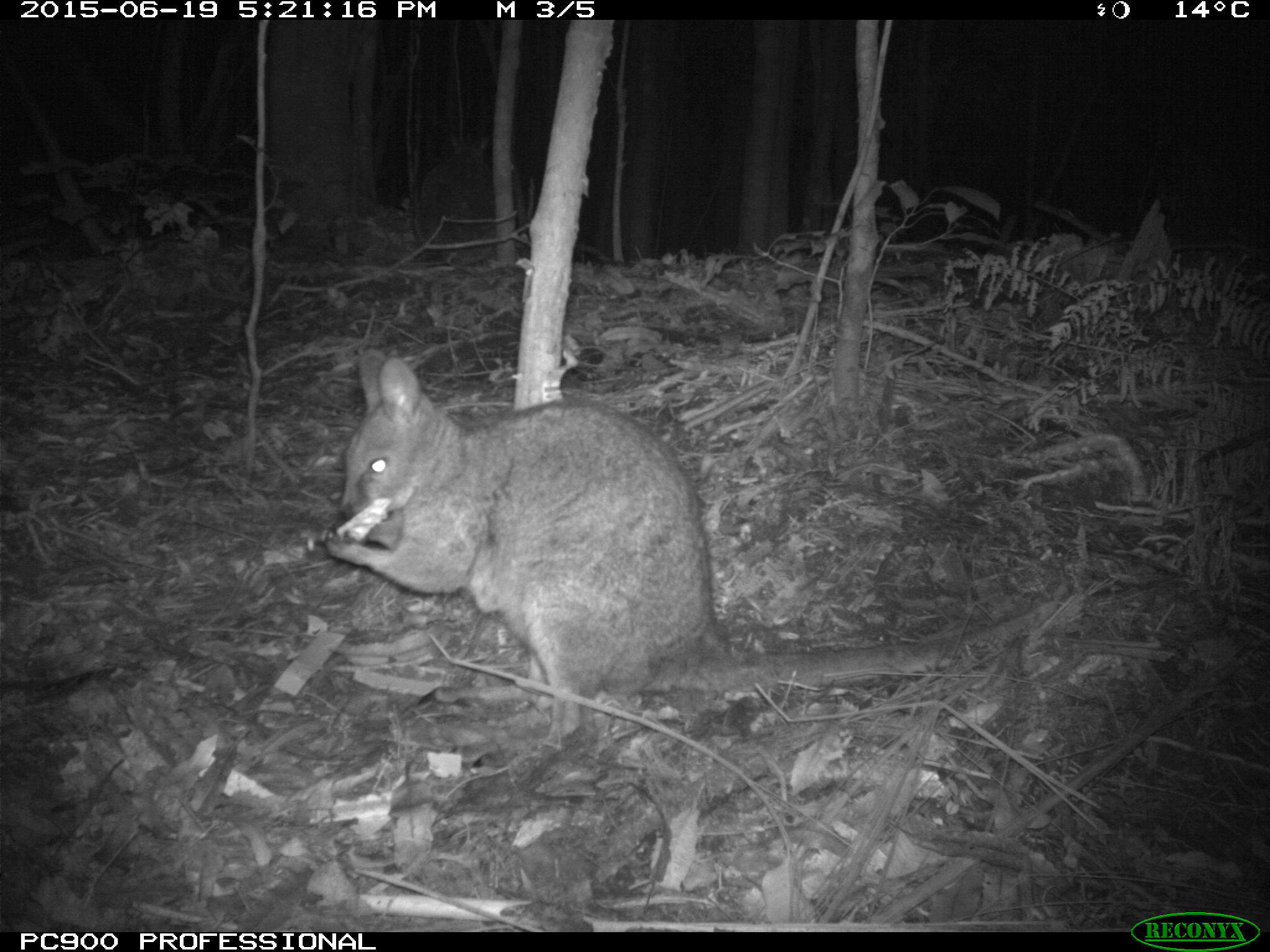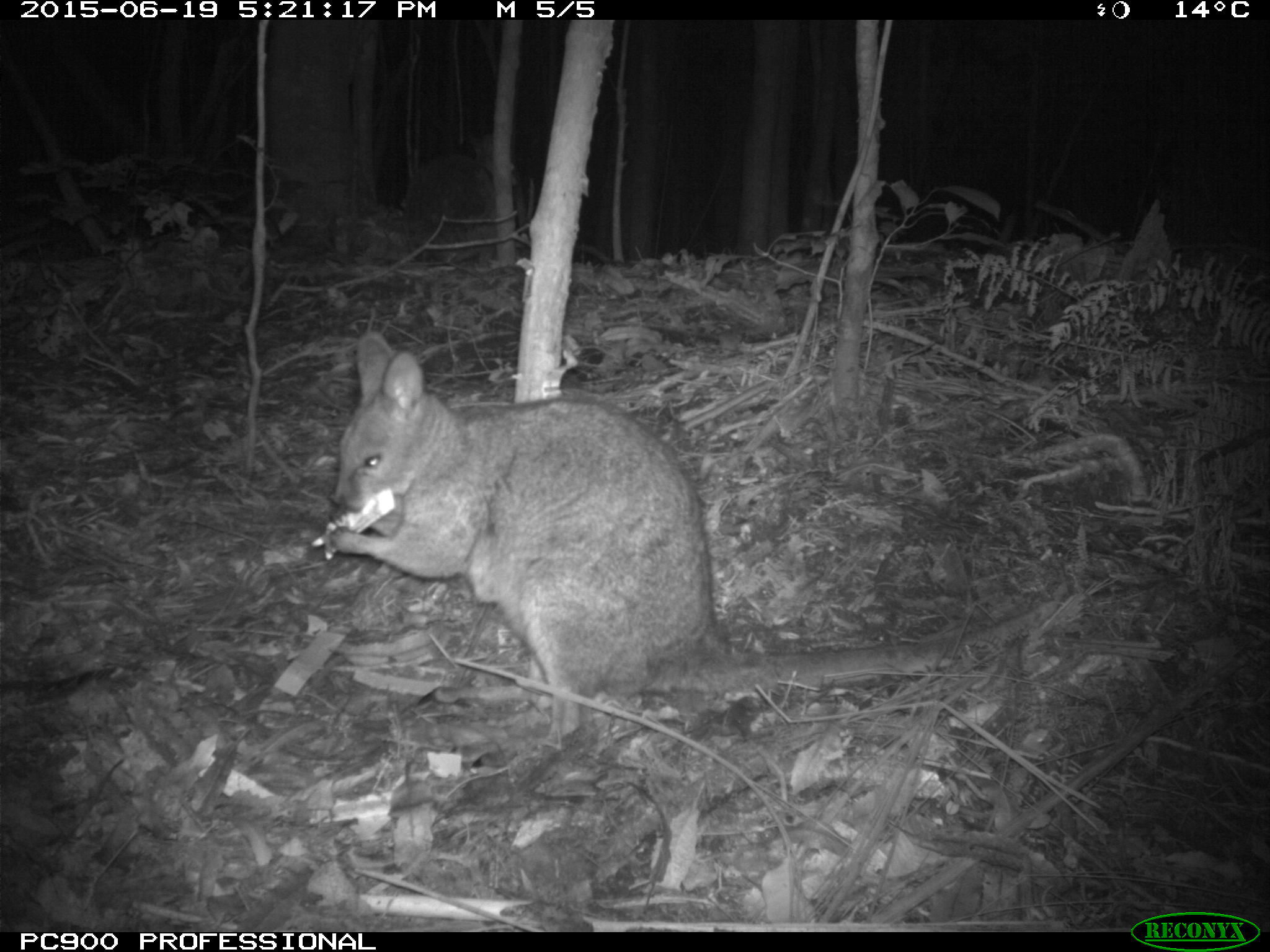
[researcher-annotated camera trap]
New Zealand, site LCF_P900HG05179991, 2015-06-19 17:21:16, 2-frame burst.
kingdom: Animalia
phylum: Chordata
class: Mammalia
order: Diprotodontia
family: Macropodidae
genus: Notamacropus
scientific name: Notamacropus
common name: wallaby